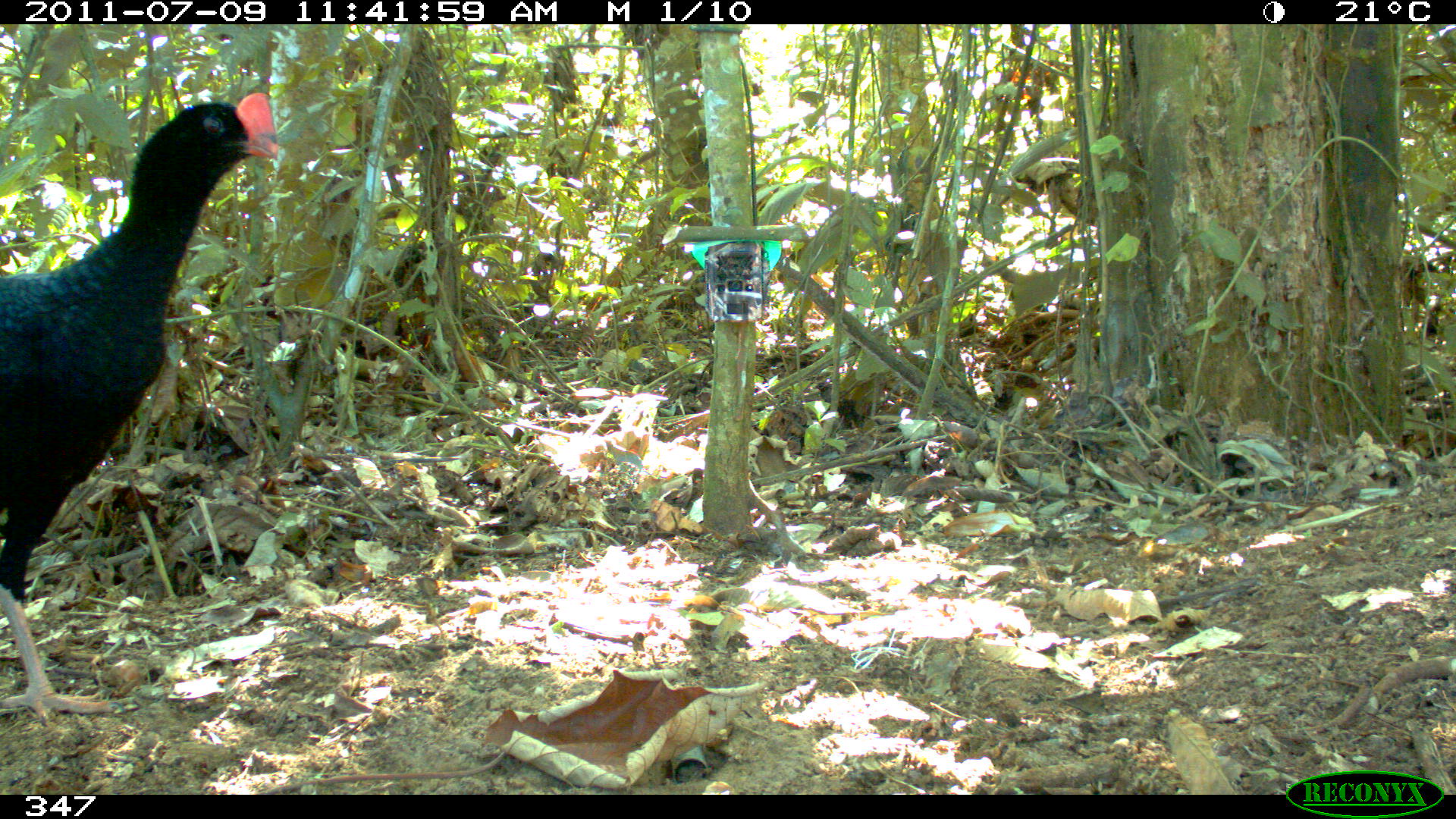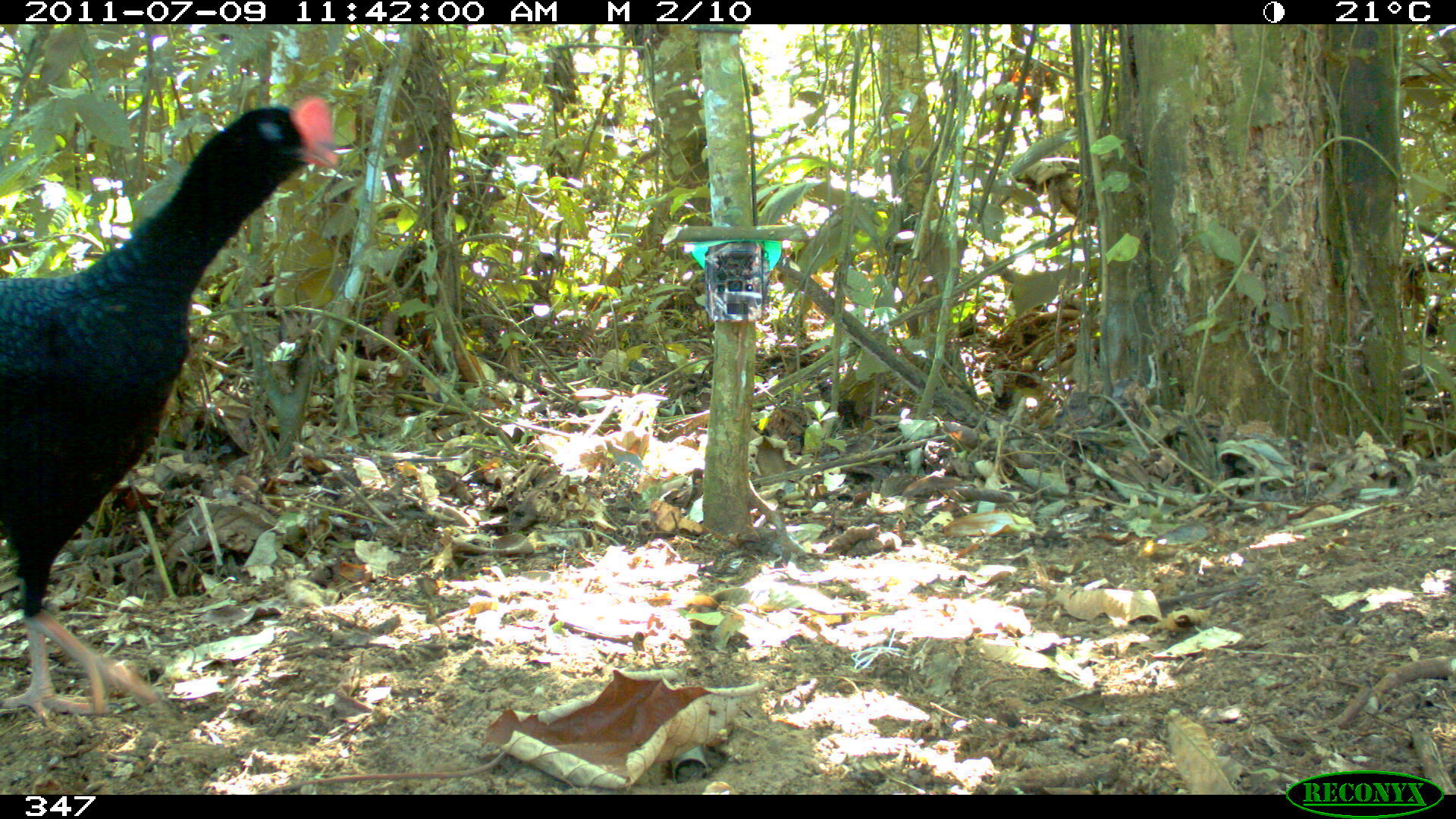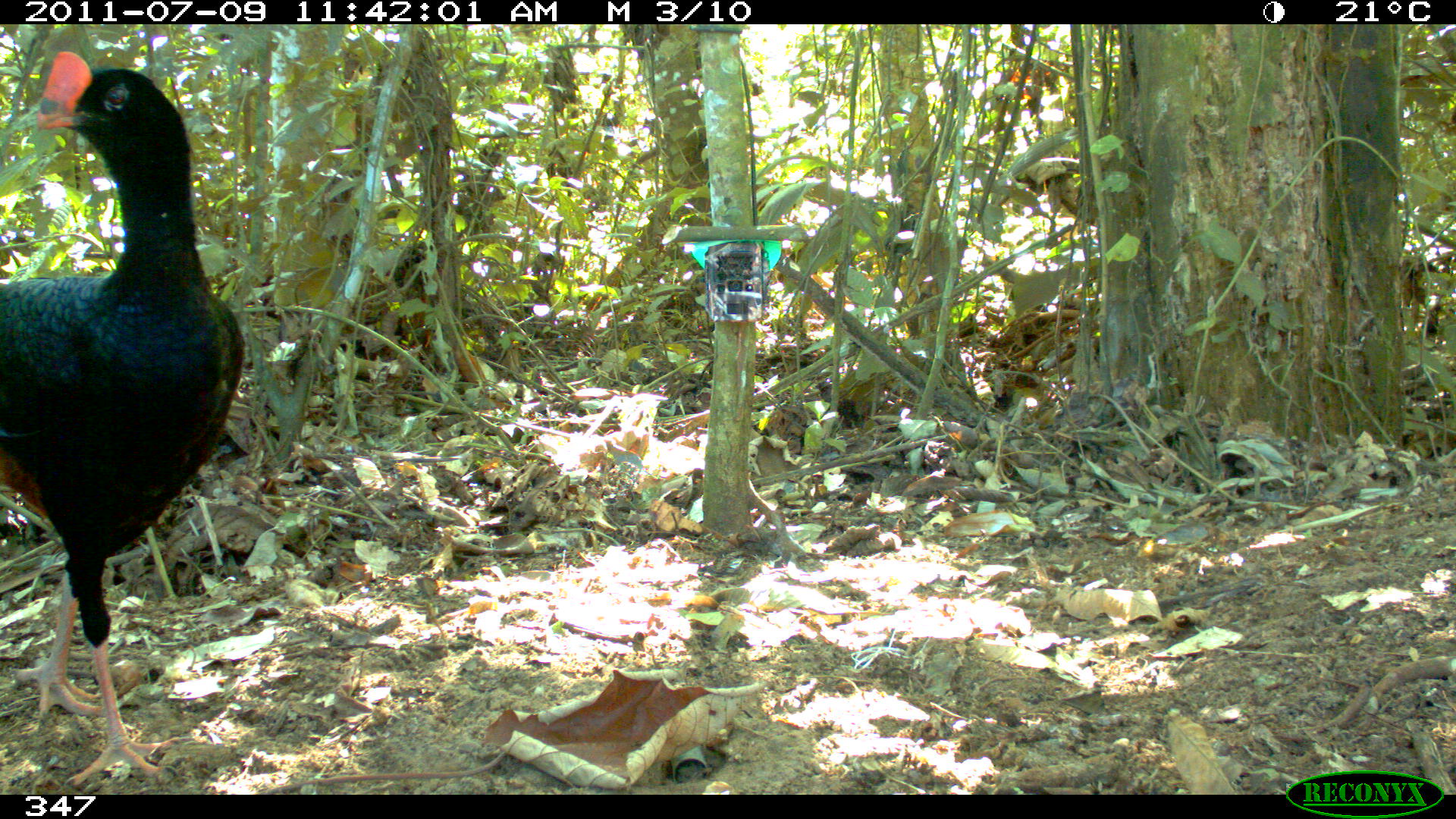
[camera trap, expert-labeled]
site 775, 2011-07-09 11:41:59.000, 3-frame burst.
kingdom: Animalia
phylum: Chordata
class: Aves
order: Galliformes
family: Cracidae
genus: Mitu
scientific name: Mitu tuberosum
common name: razor-billed curassow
Mitu tuberosum (razor-billed curassow).